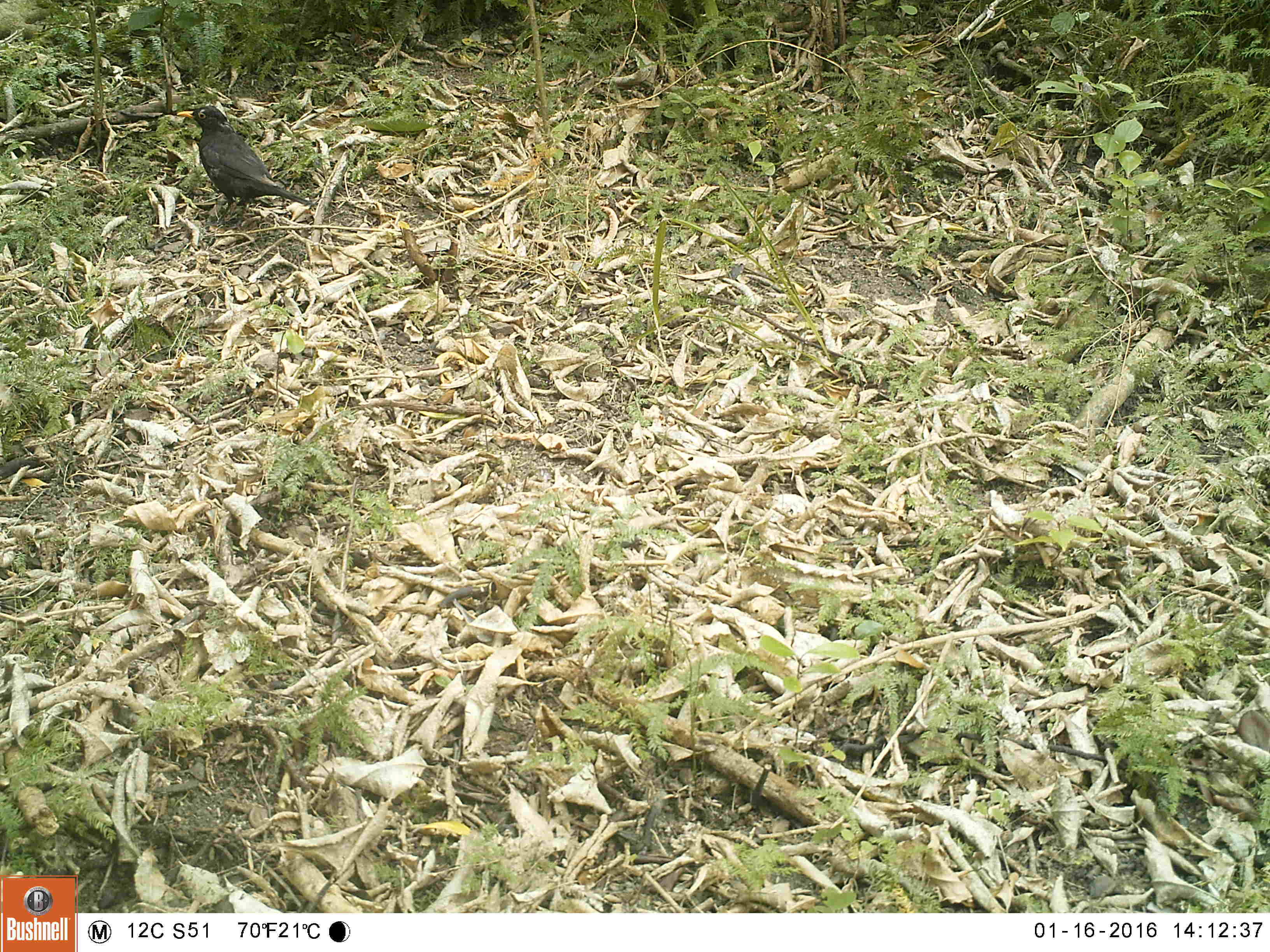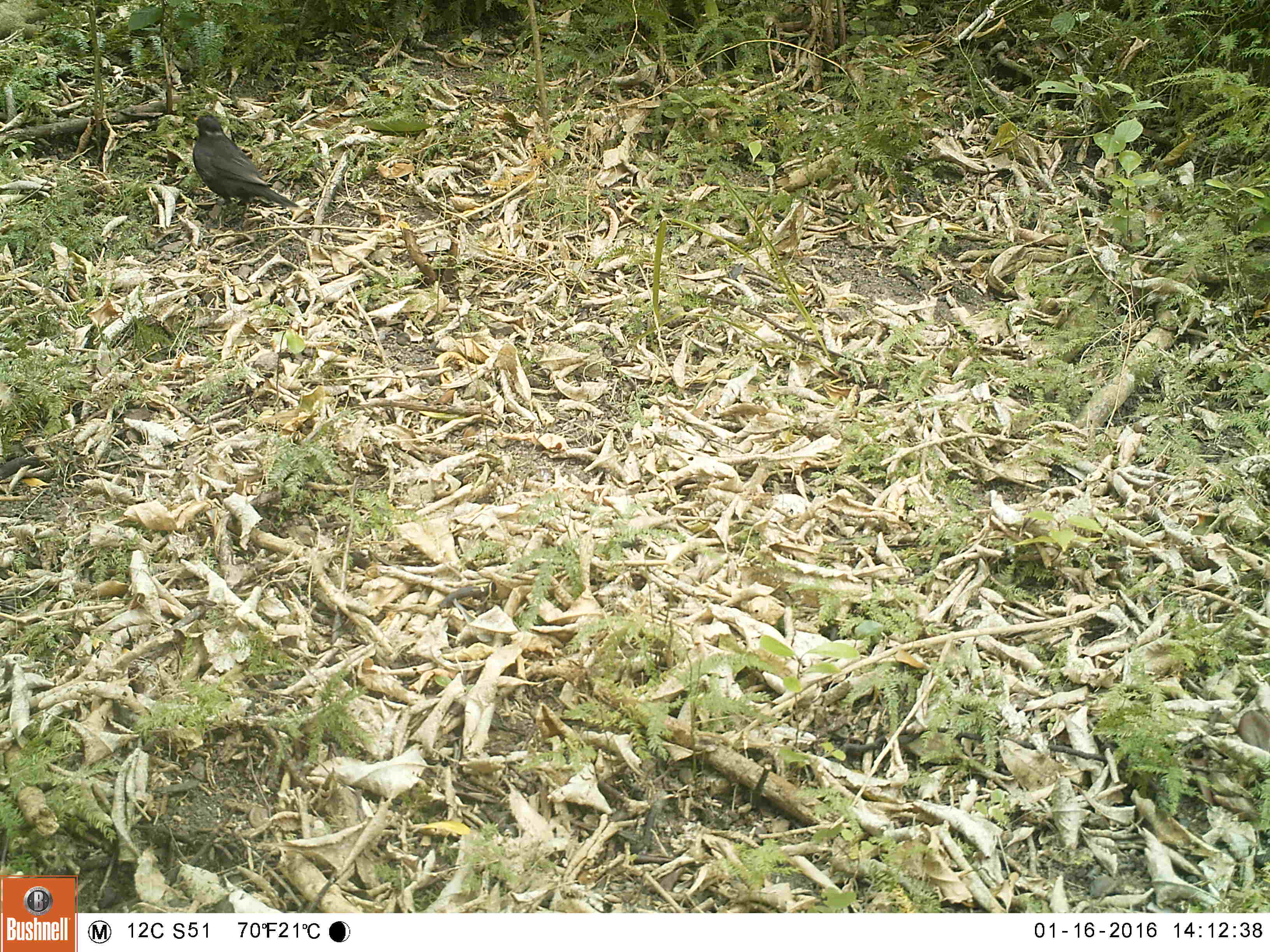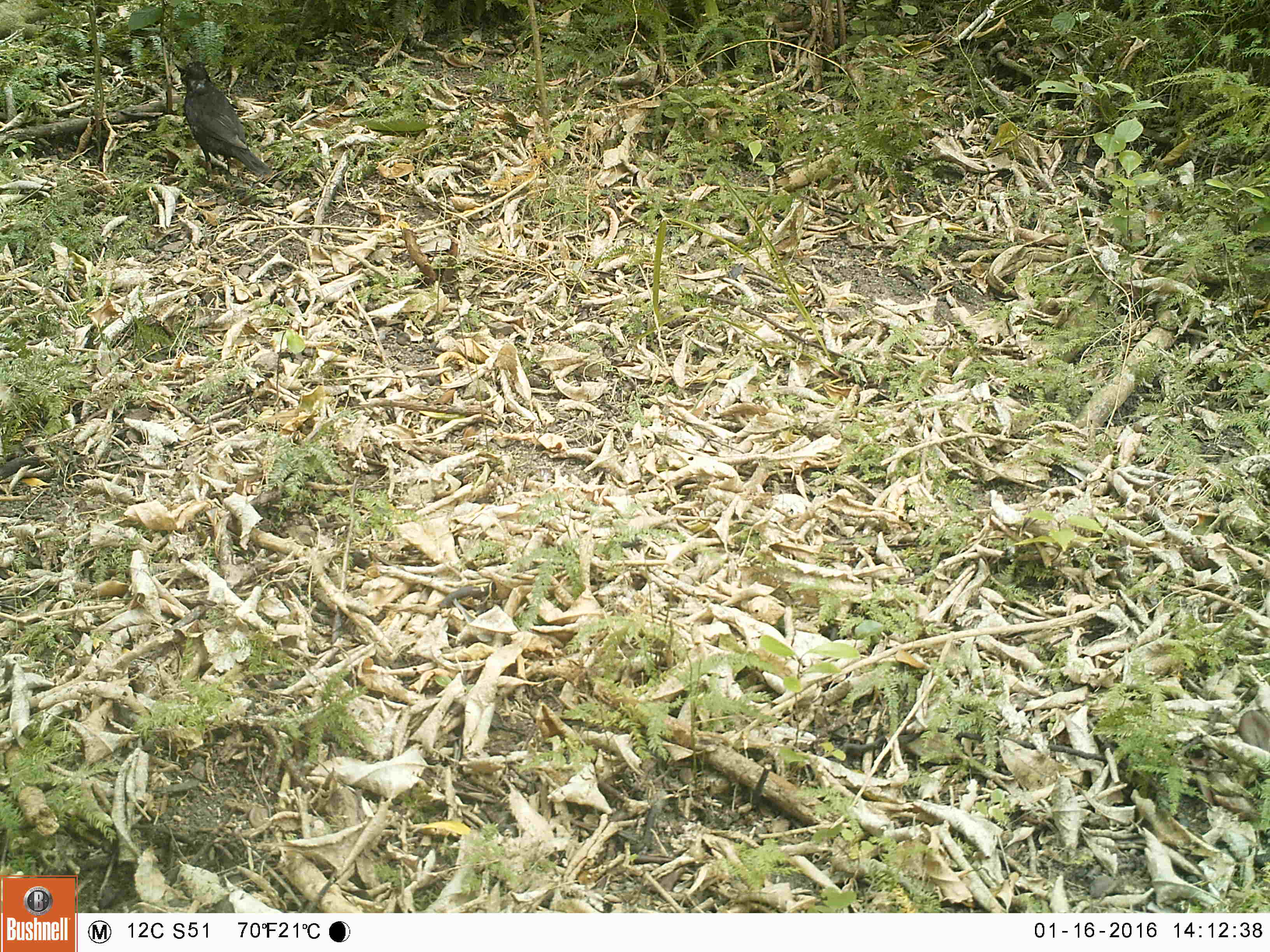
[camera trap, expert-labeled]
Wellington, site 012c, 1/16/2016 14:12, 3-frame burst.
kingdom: Animalia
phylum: Chordata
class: Aves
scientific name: Aves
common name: bird